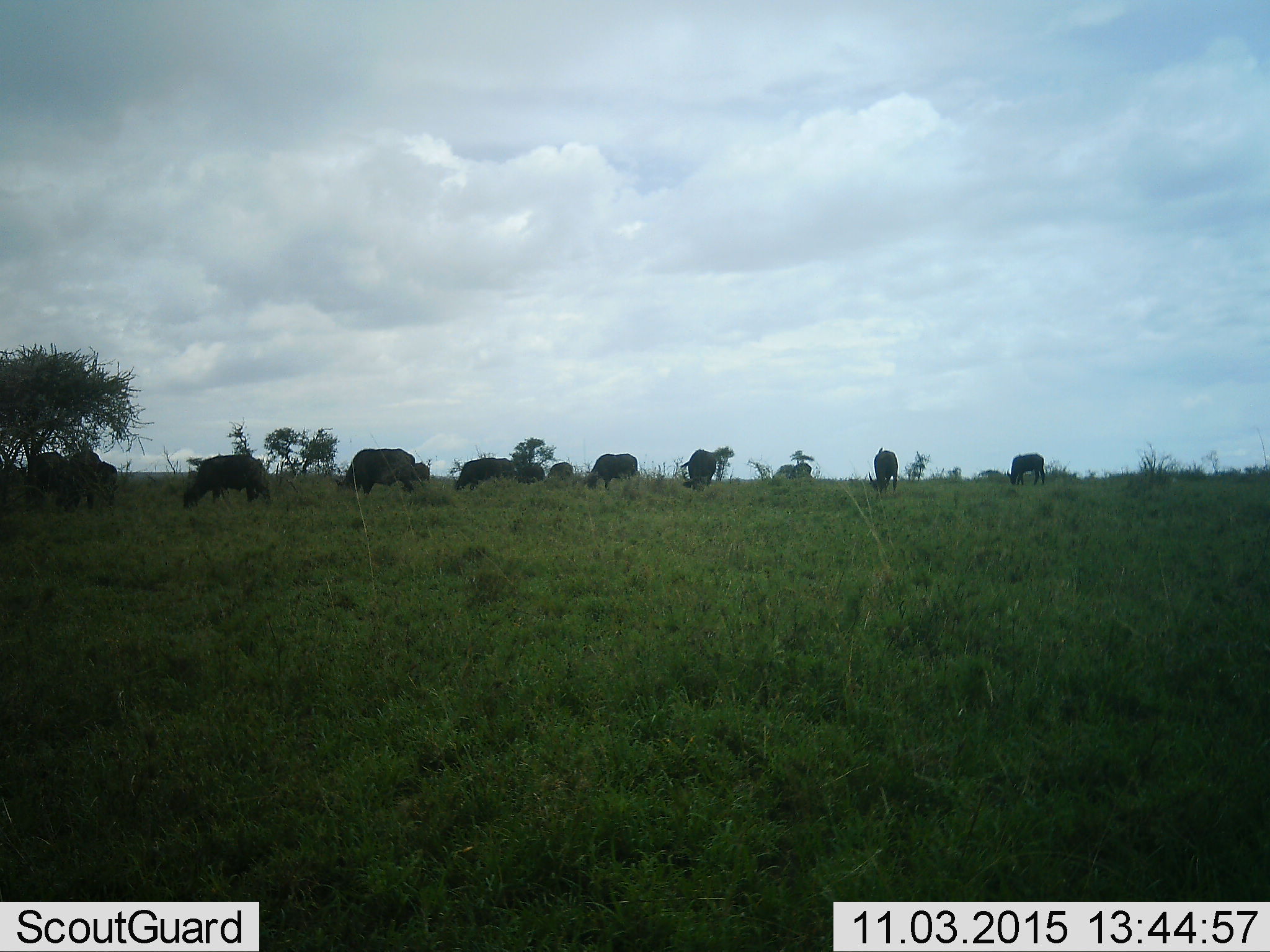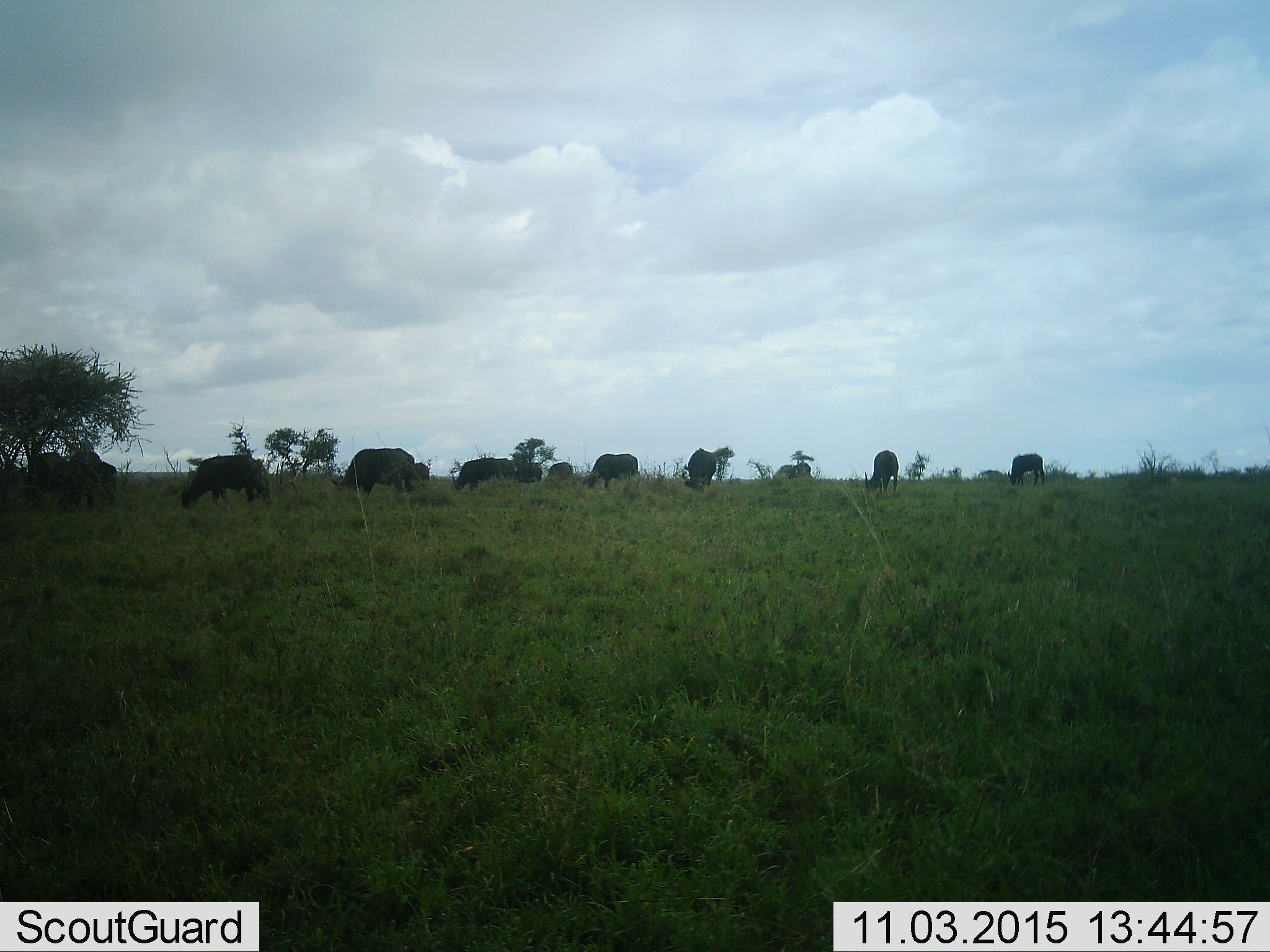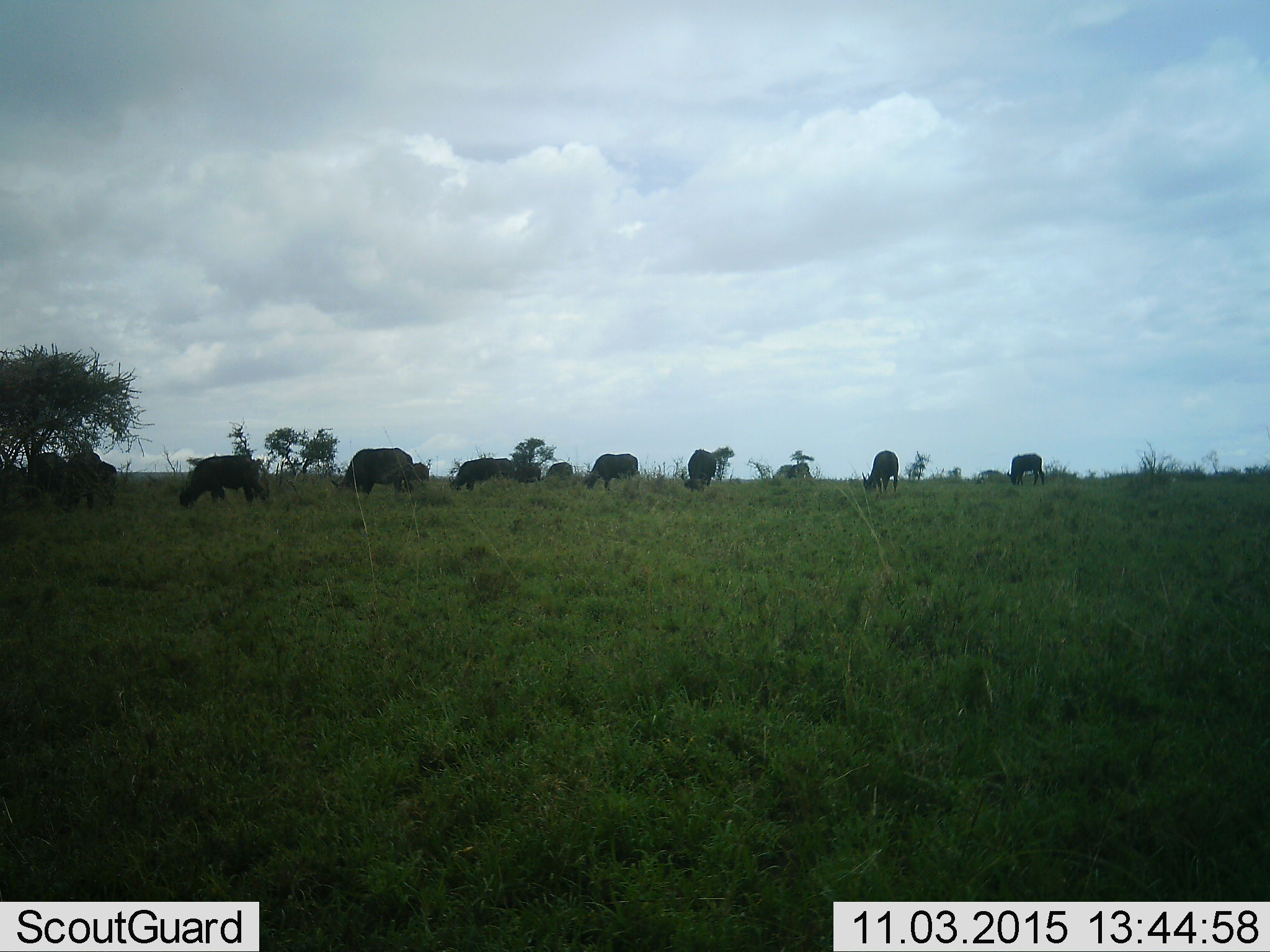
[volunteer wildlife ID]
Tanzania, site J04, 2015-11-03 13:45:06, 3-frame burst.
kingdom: Animalia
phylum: Chordata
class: Mammalia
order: Artiodactyla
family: Bovidae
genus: Syncerus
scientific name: Syncerus caffer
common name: cape buffalo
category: buffalo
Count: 10.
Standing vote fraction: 40%.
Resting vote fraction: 0%.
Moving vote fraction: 20%.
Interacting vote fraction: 0%.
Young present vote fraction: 0%.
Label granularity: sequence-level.